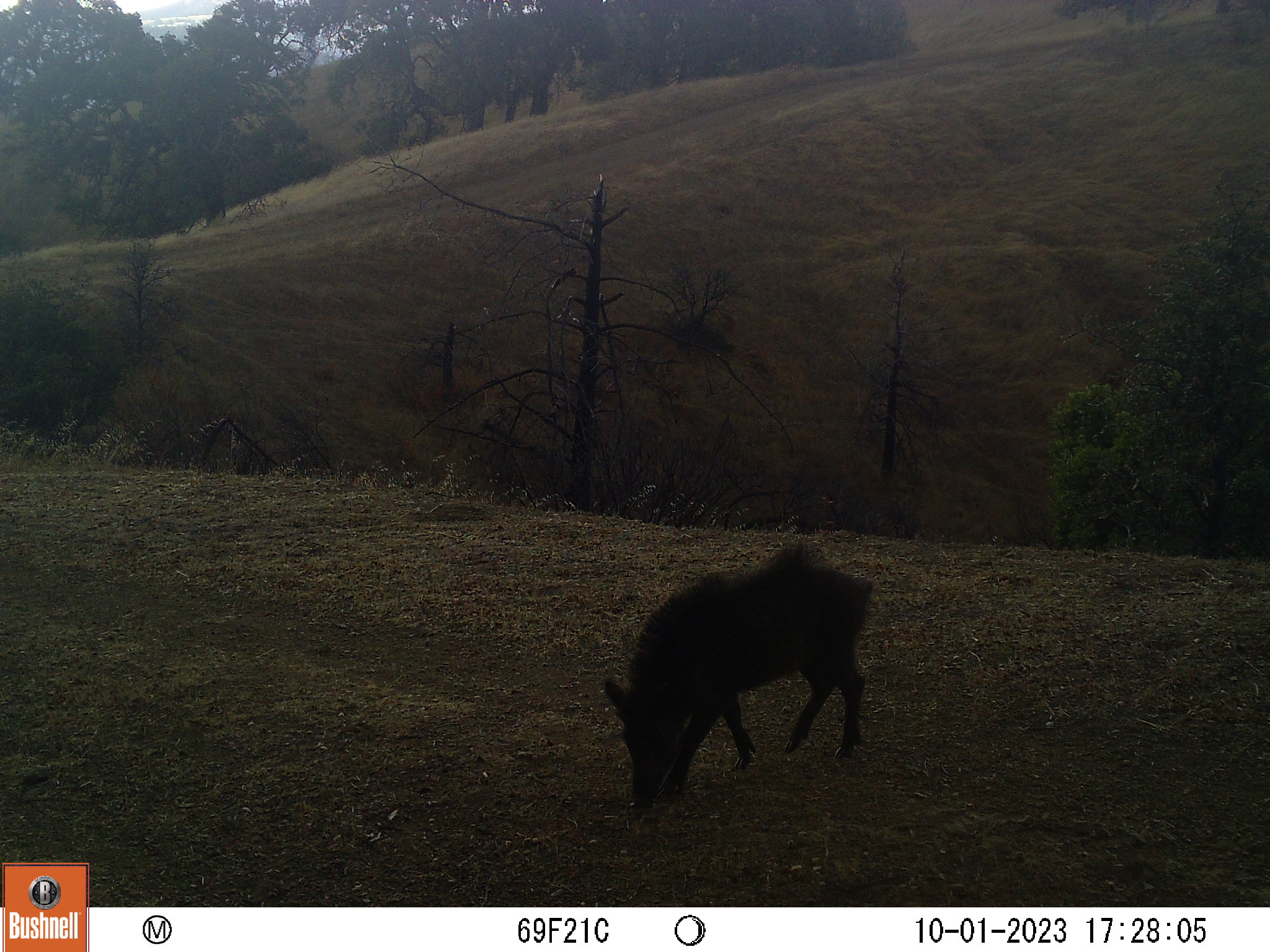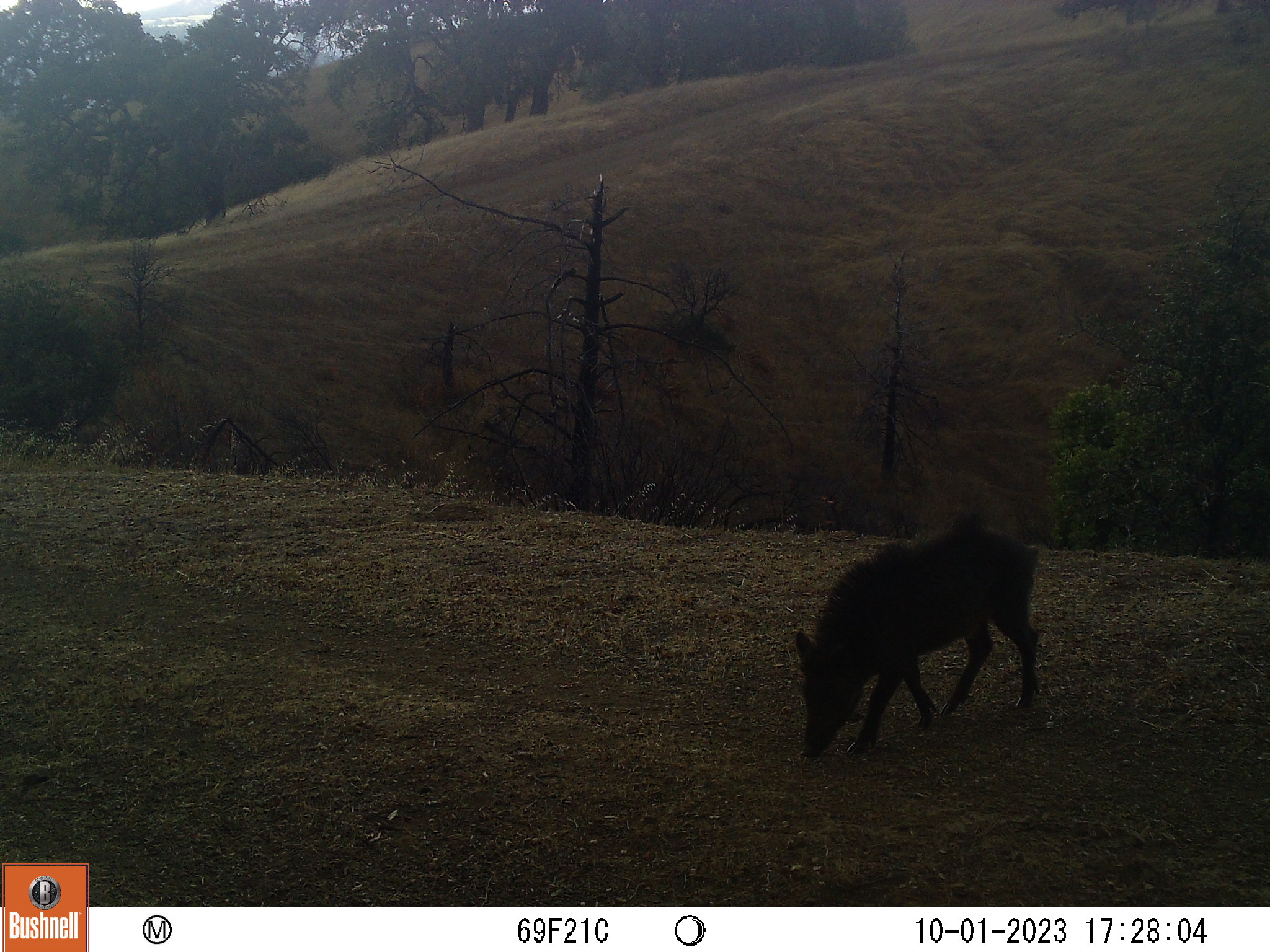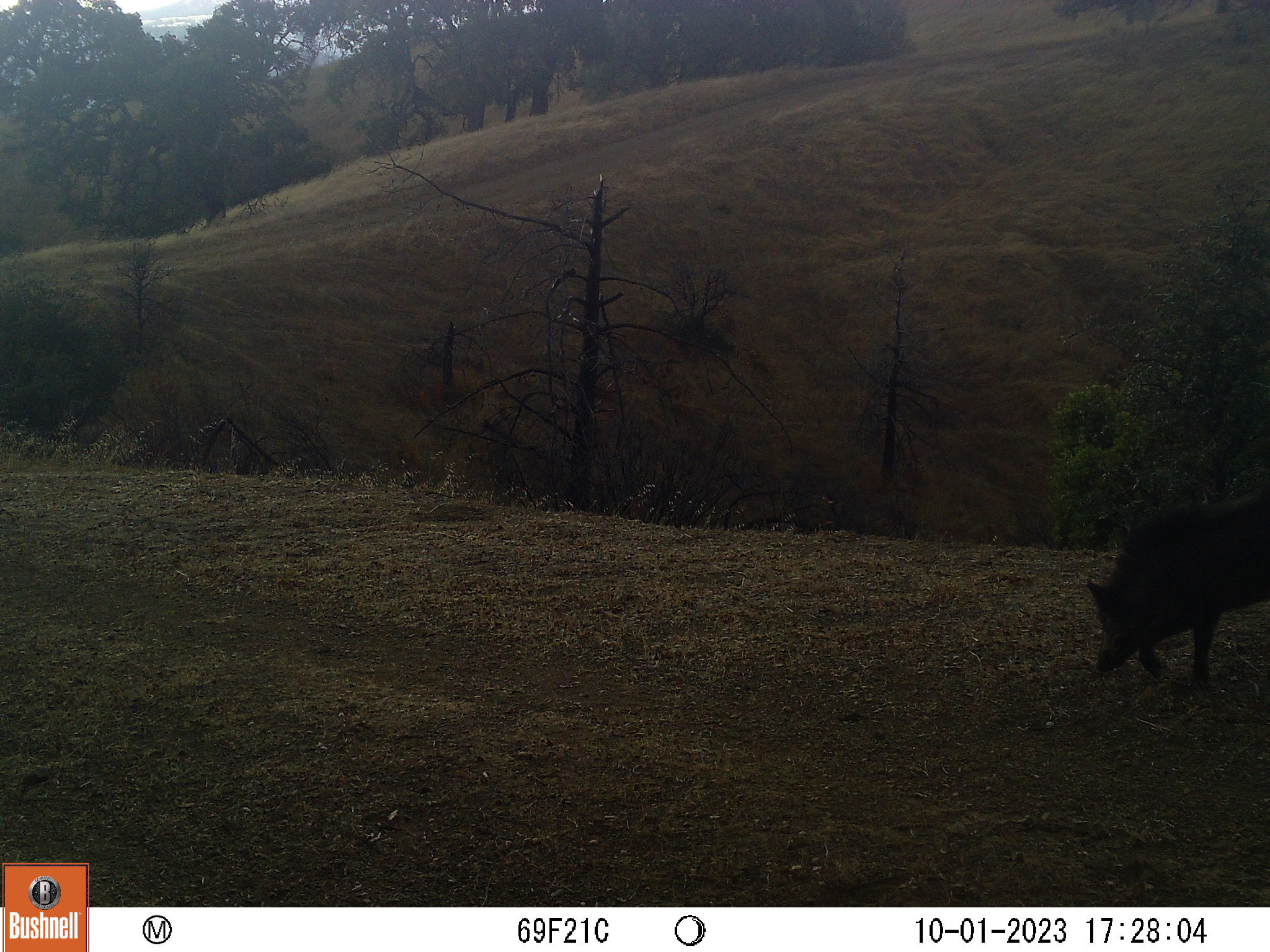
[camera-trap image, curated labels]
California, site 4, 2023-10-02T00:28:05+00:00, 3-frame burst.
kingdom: Animalia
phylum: Chordata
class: Mammalia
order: Artiodactyla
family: Suidae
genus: Sus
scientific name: Sus scrofa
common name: wild boar